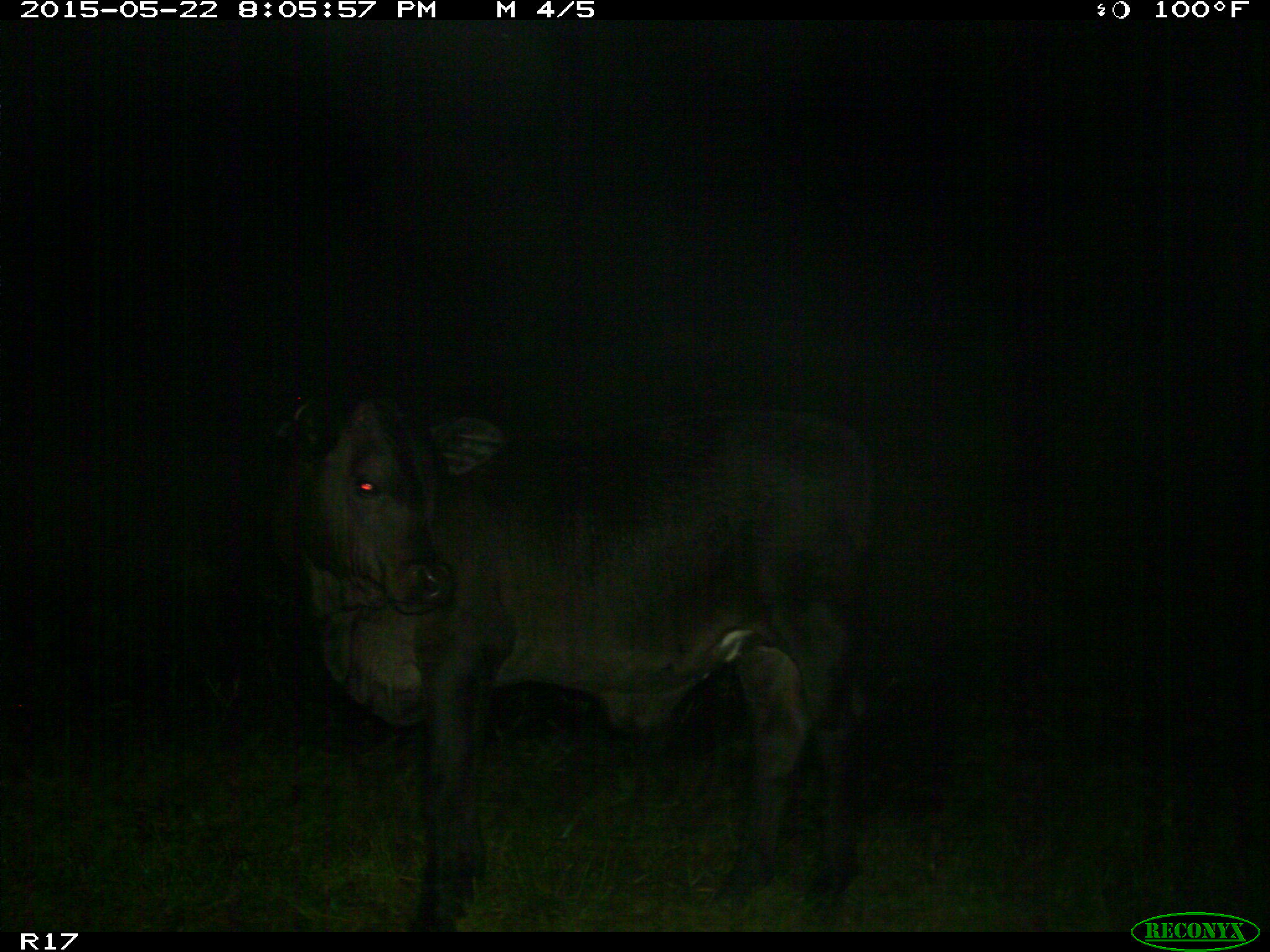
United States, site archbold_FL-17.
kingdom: Animalia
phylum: Chordata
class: Mammalia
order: Artiodactyla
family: Bovidae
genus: Bos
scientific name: Bos taurus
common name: domestic cow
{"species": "Bos taurus (domestic cow)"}